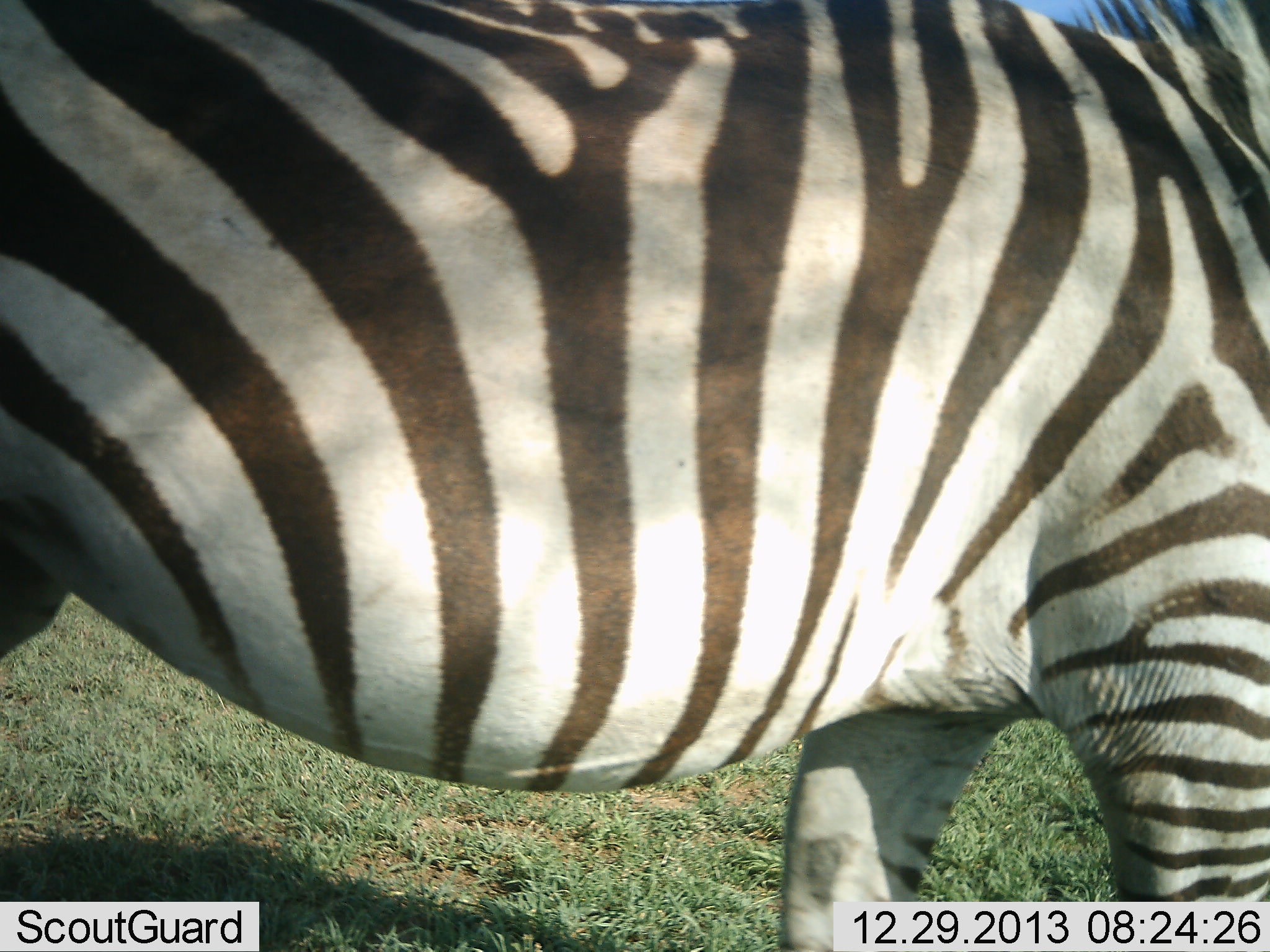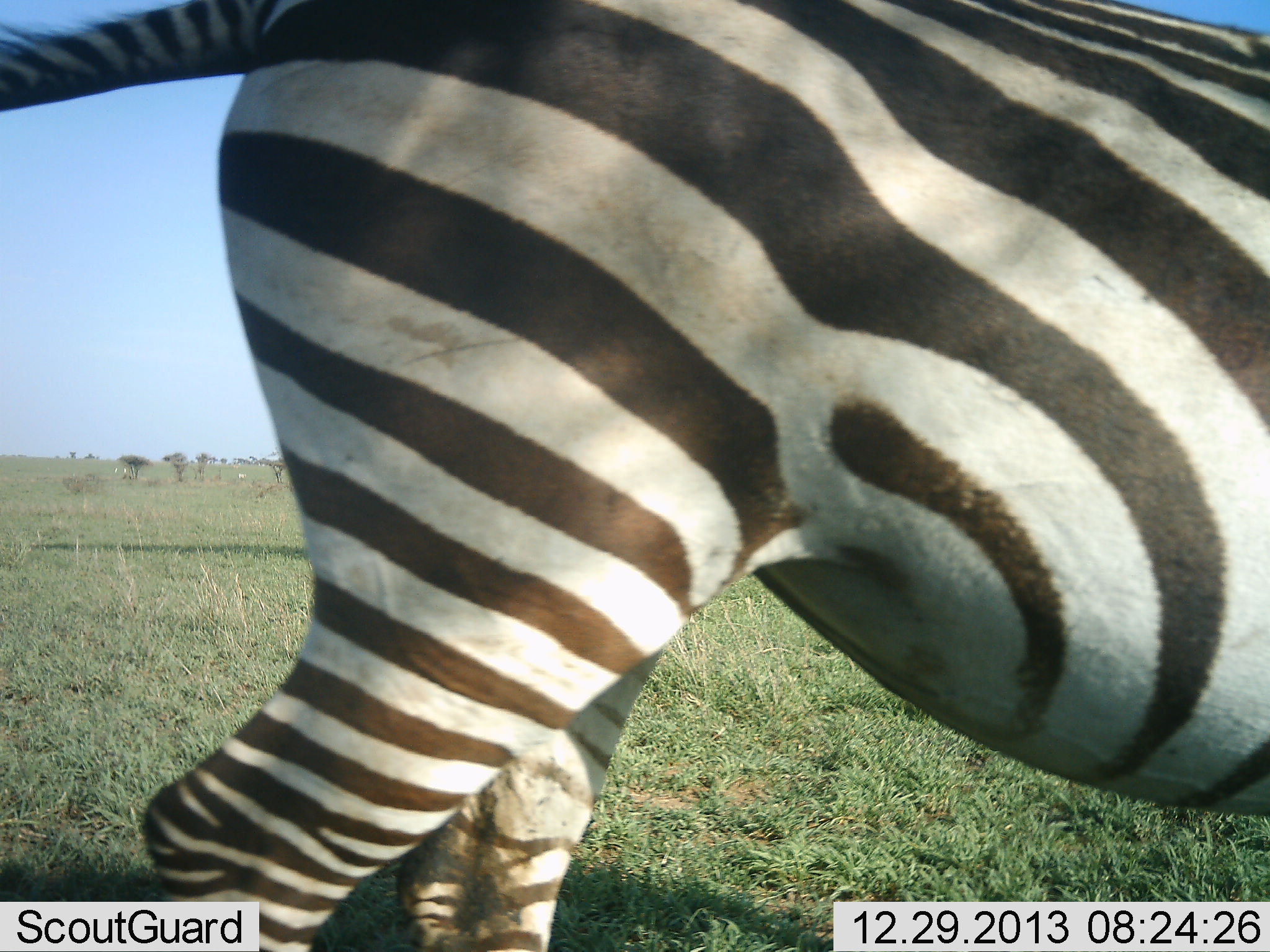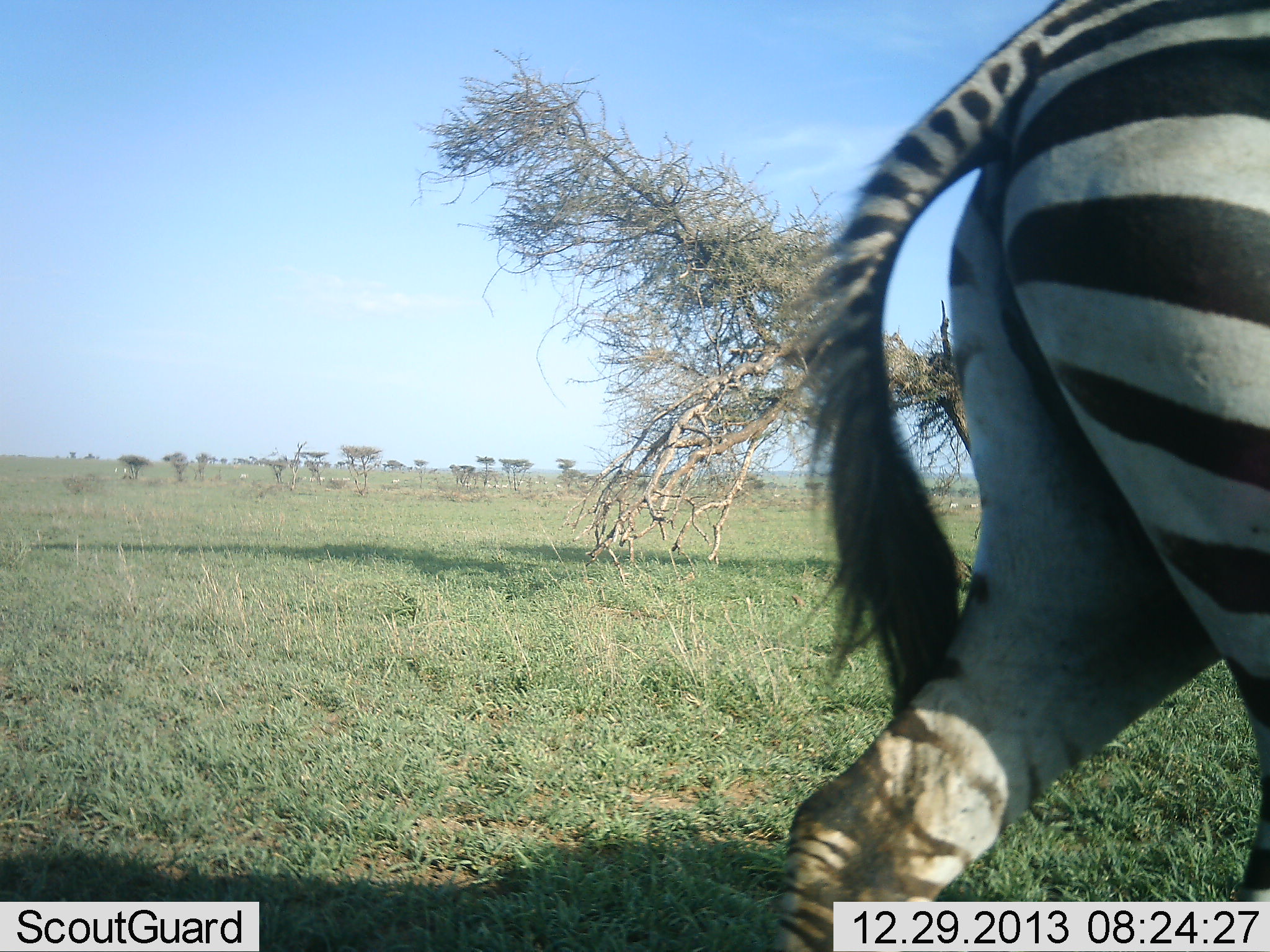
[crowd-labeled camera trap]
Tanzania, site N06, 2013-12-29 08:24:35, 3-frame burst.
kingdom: Animalia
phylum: Chordata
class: Mammalia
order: Perissodactyla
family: Equidae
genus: Equus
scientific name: Equus quagga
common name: plains zebra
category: zebra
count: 1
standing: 0%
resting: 0%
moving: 100%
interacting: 0%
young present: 0%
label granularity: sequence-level